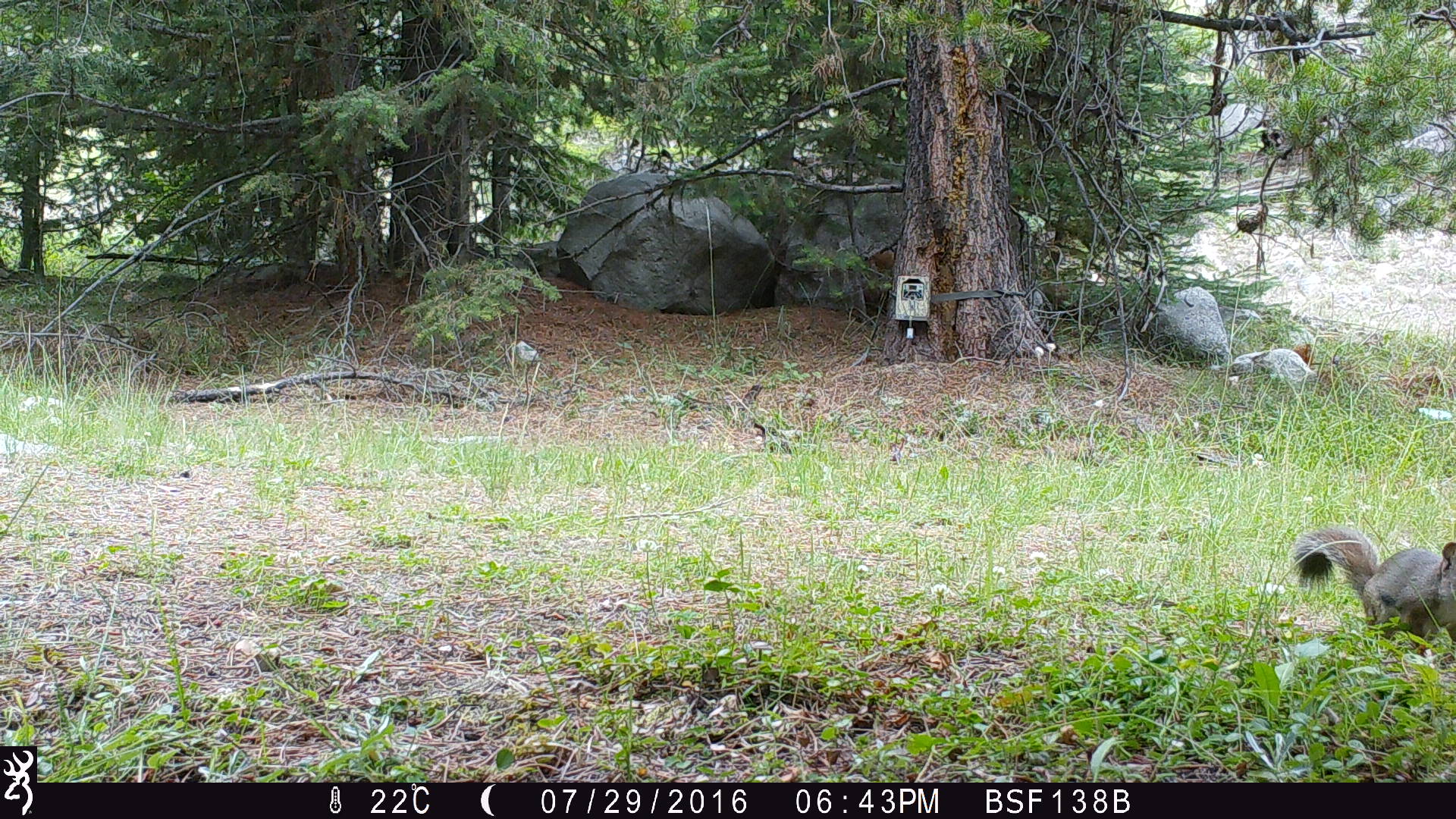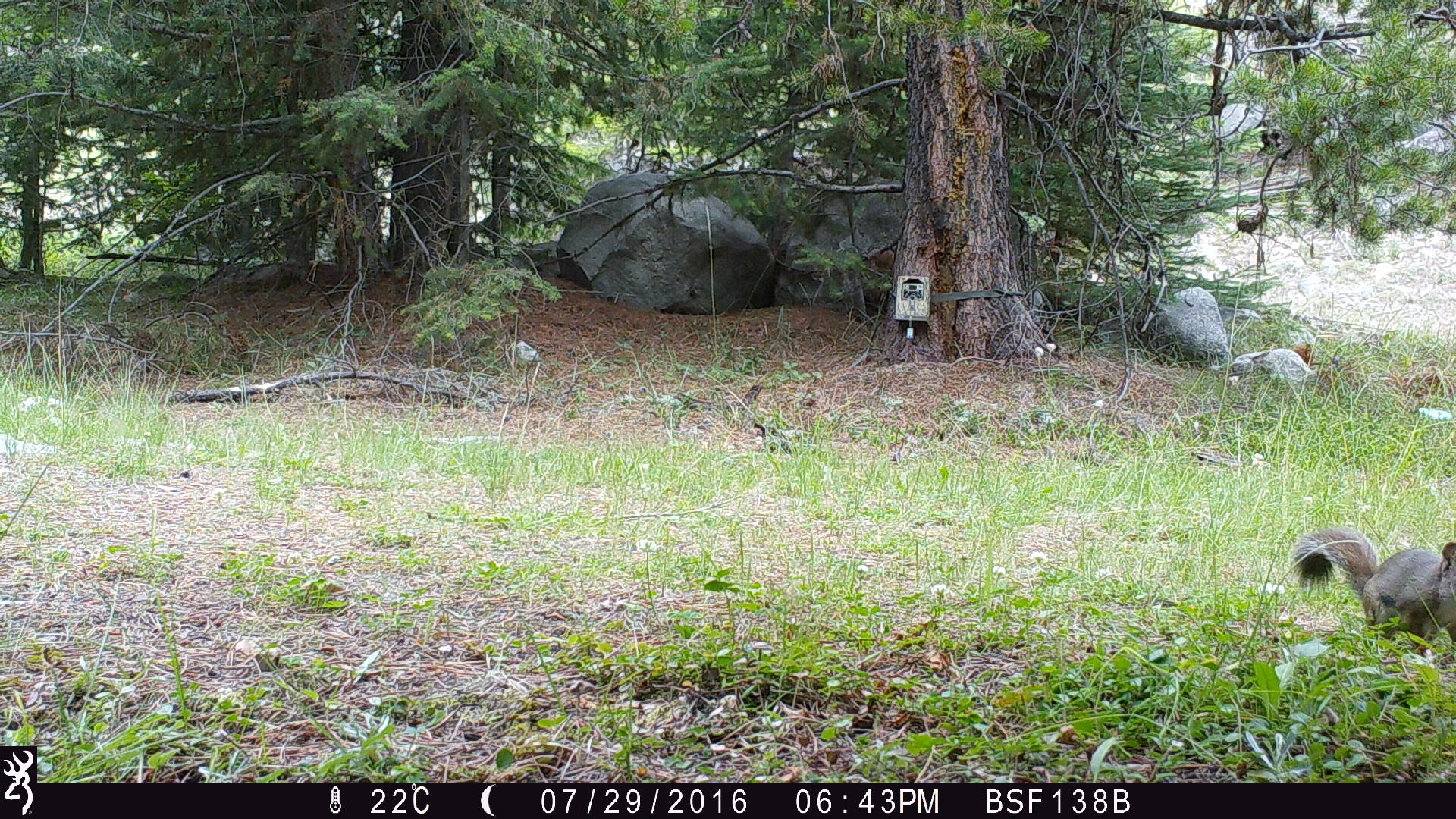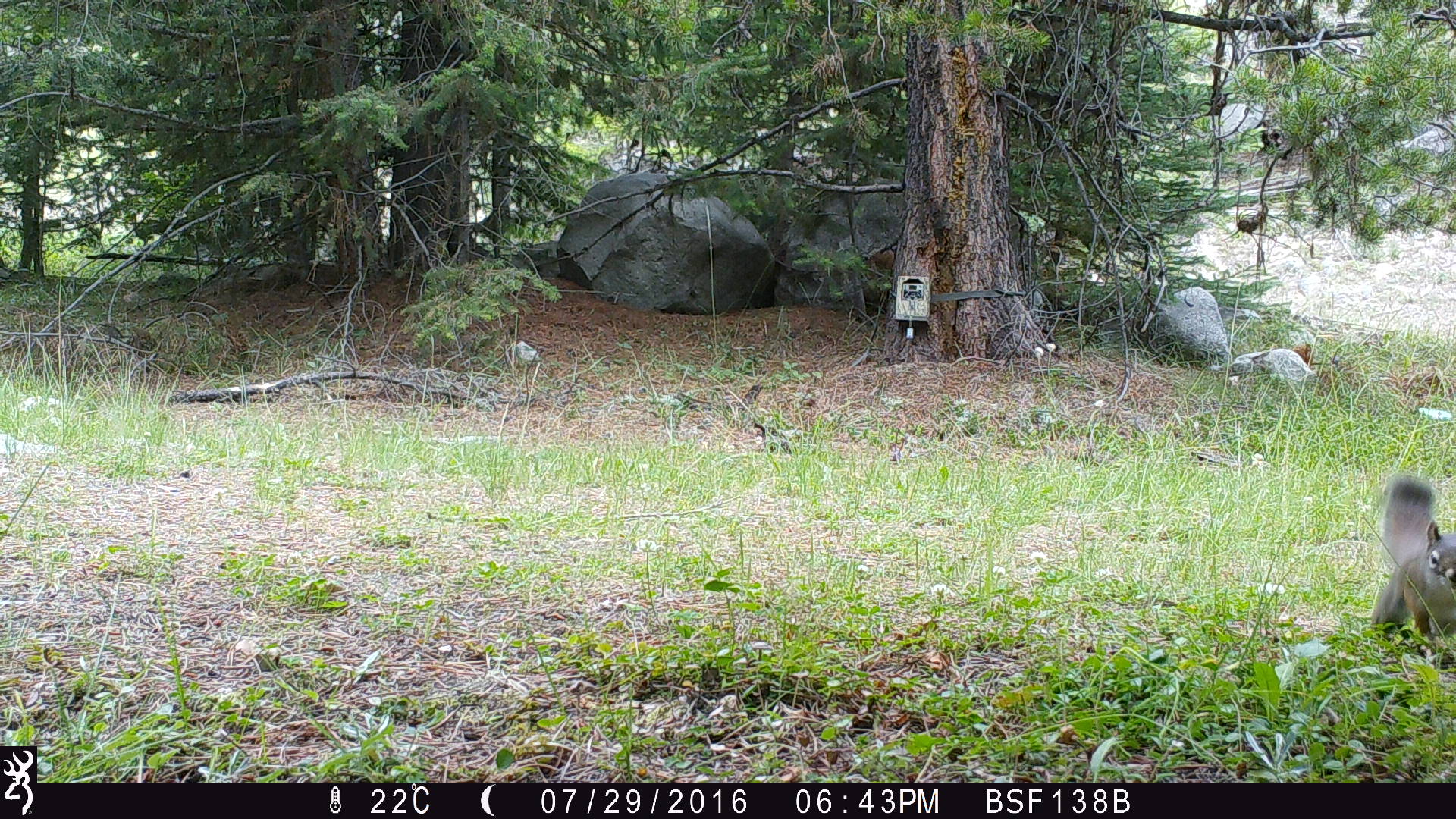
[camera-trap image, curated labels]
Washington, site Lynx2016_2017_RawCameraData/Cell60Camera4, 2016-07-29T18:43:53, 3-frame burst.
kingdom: Animalia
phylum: Chordata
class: Mammalia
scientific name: Mammalia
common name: small mammal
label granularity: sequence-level